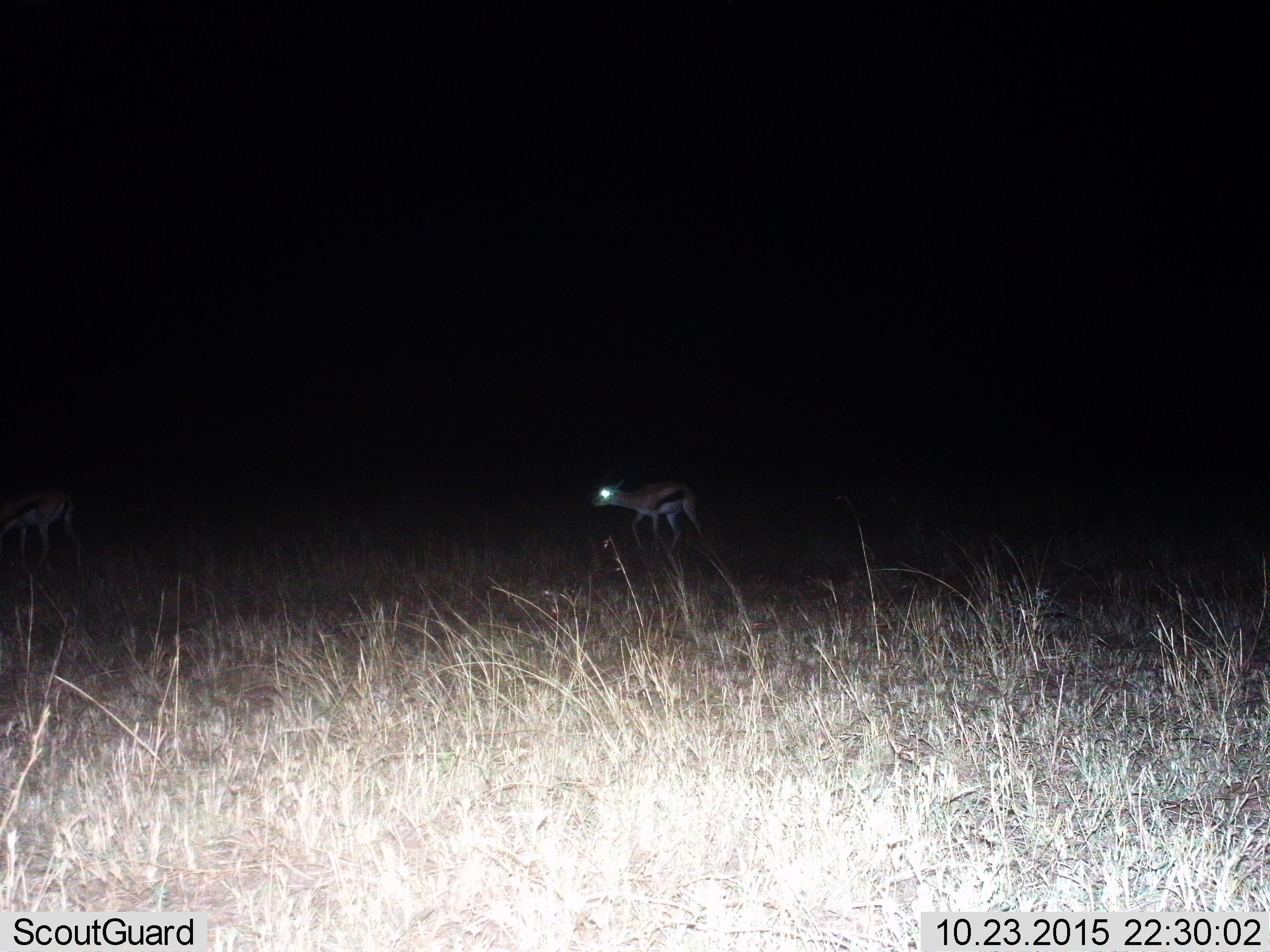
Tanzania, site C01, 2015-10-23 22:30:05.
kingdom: Animalia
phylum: Chordata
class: Mammalia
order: Artiodactyla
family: Bovidae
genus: Eudorcas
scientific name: Eudorcas thomsonii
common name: thomson's gazelle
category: gazellethomsons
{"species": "gazellethomsons (thomson's gazelle) (Eudorcas thomsonii)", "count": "2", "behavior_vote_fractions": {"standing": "30%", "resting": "5%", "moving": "75%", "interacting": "0%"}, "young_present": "10%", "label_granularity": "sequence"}